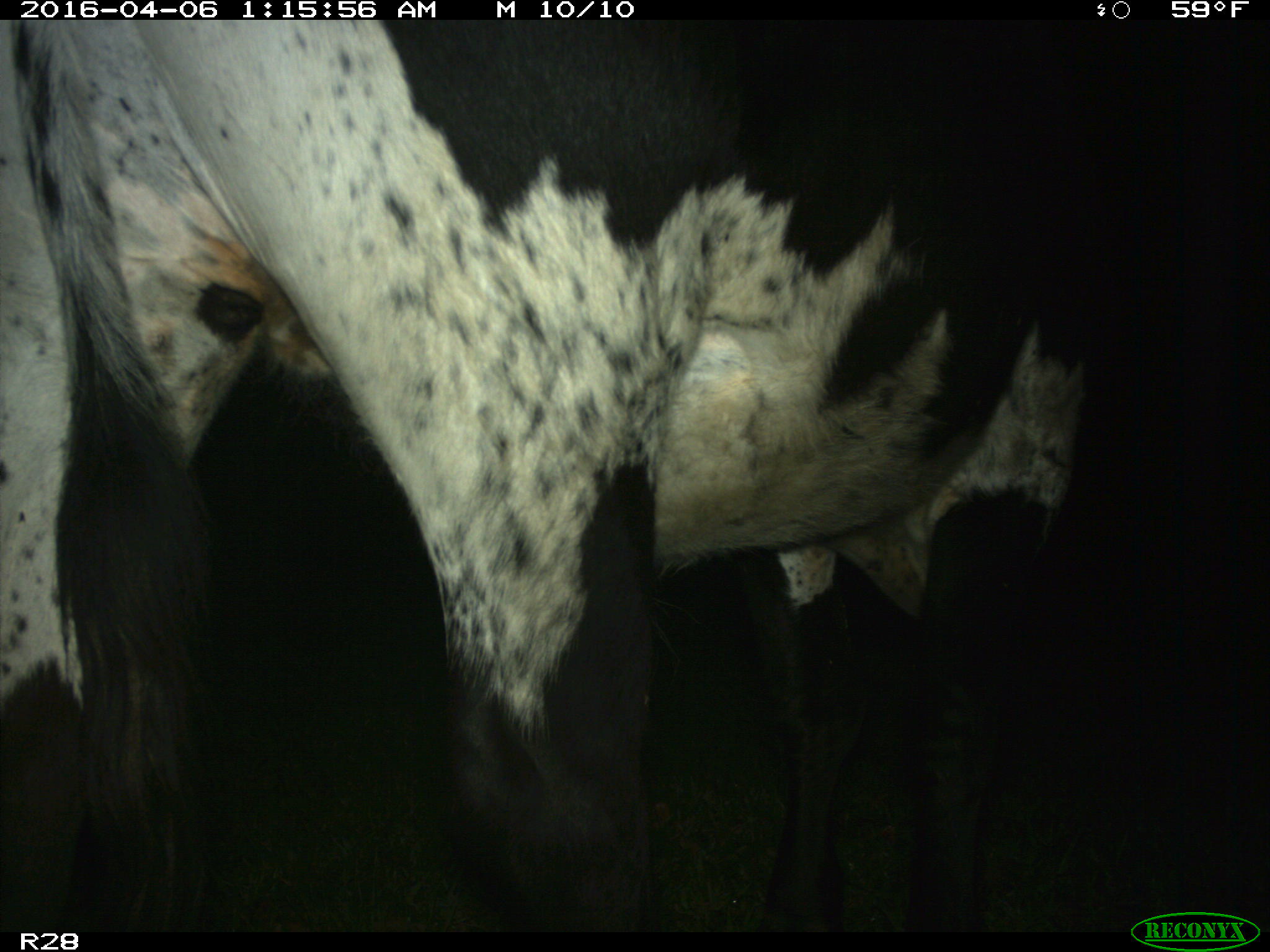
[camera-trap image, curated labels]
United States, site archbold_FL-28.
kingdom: Animalia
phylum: Chordata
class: Mammalia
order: Artiodactyla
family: Bovidae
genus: Bos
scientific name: Bos taurus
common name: domestic cow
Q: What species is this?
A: Bos taurus (domestic cow).